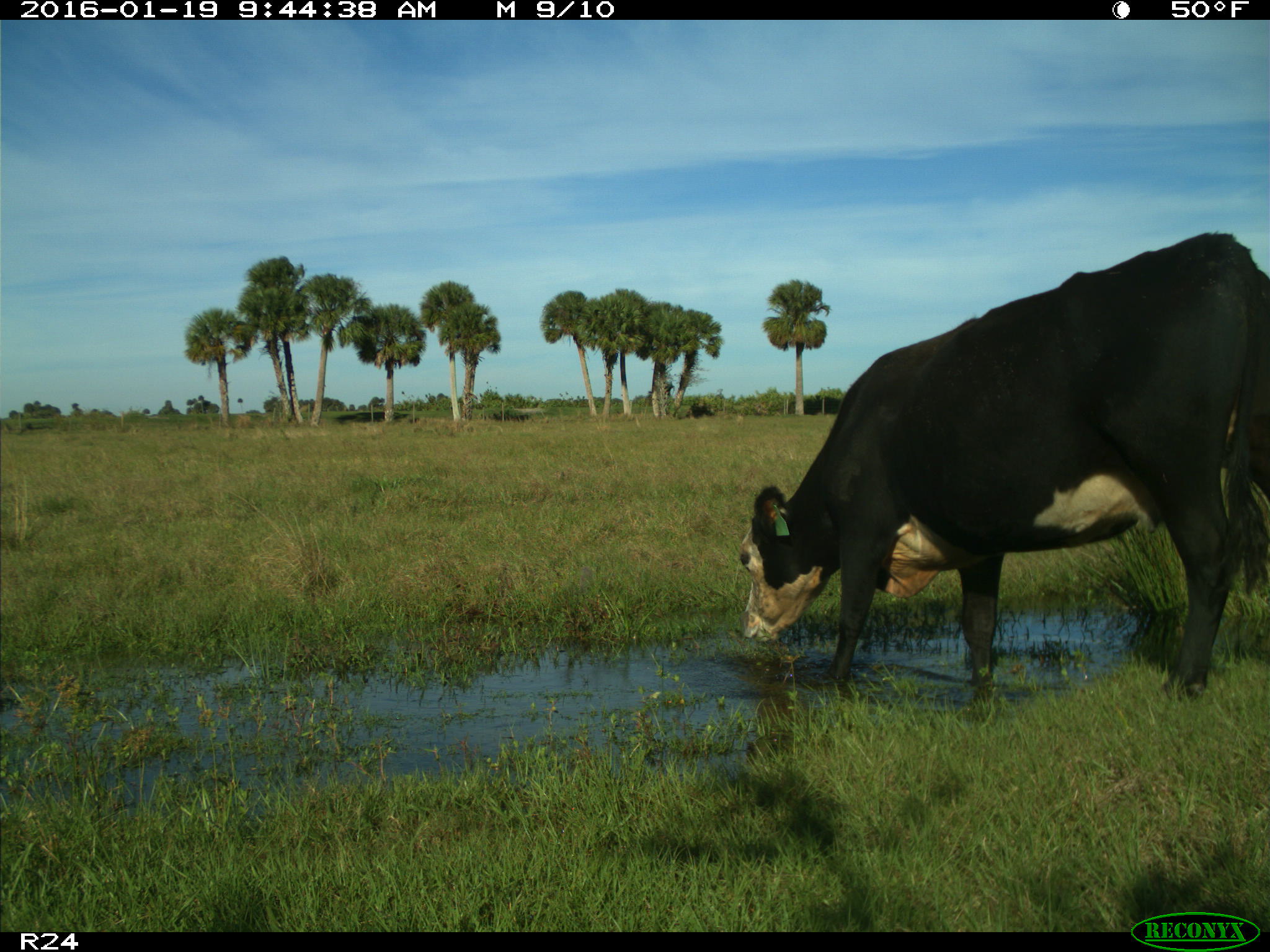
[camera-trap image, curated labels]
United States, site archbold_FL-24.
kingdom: Animalia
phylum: Chordata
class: Mammalia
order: Artiodactyla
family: Bovidae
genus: Bos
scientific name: Bos taurus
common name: domestic cow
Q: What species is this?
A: Bos taurus (domestic cow).